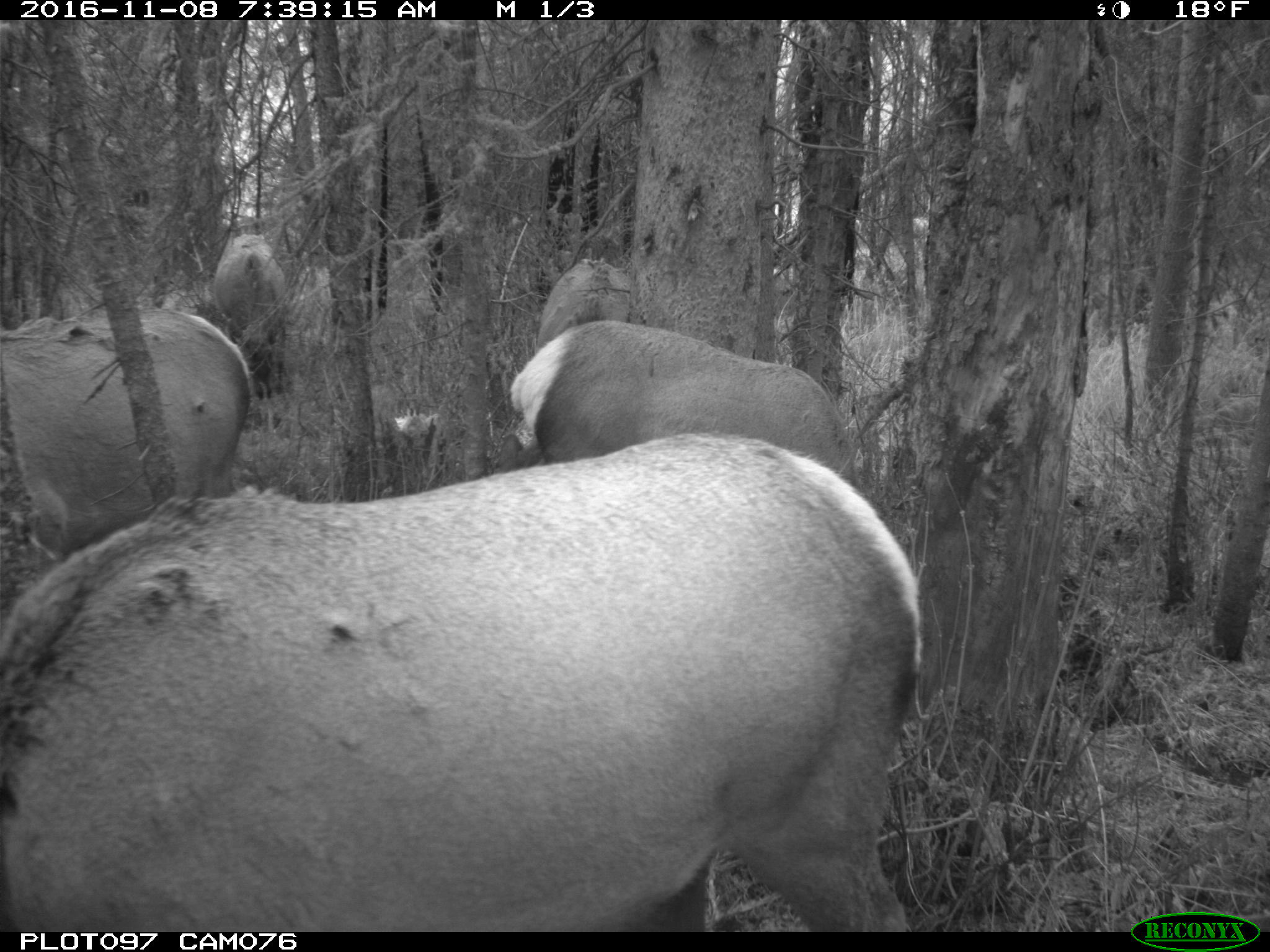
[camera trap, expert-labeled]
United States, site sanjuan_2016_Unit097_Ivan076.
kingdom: Animalia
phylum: Chordata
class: Mammalia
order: Artiodactyla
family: Cervidae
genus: Cervus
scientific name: Cervus elaphus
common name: red deer